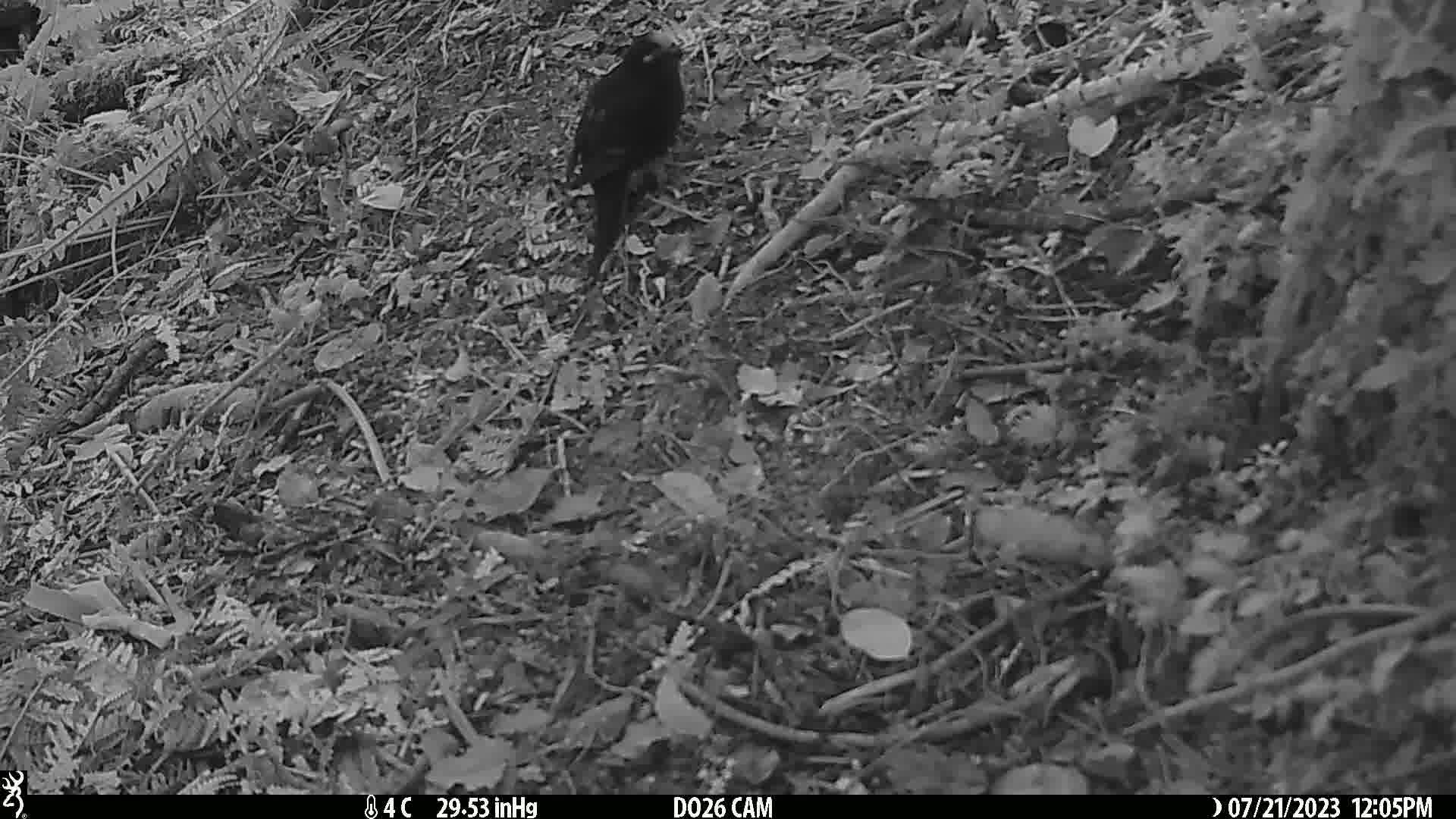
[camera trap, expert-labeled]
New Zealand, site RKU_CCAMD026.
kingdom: Animalia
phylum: Chordata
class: Aves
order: Passeriformes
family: Turdidae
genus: Turdus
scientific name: Turdus merula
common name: eurasian blackbird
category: blackbird